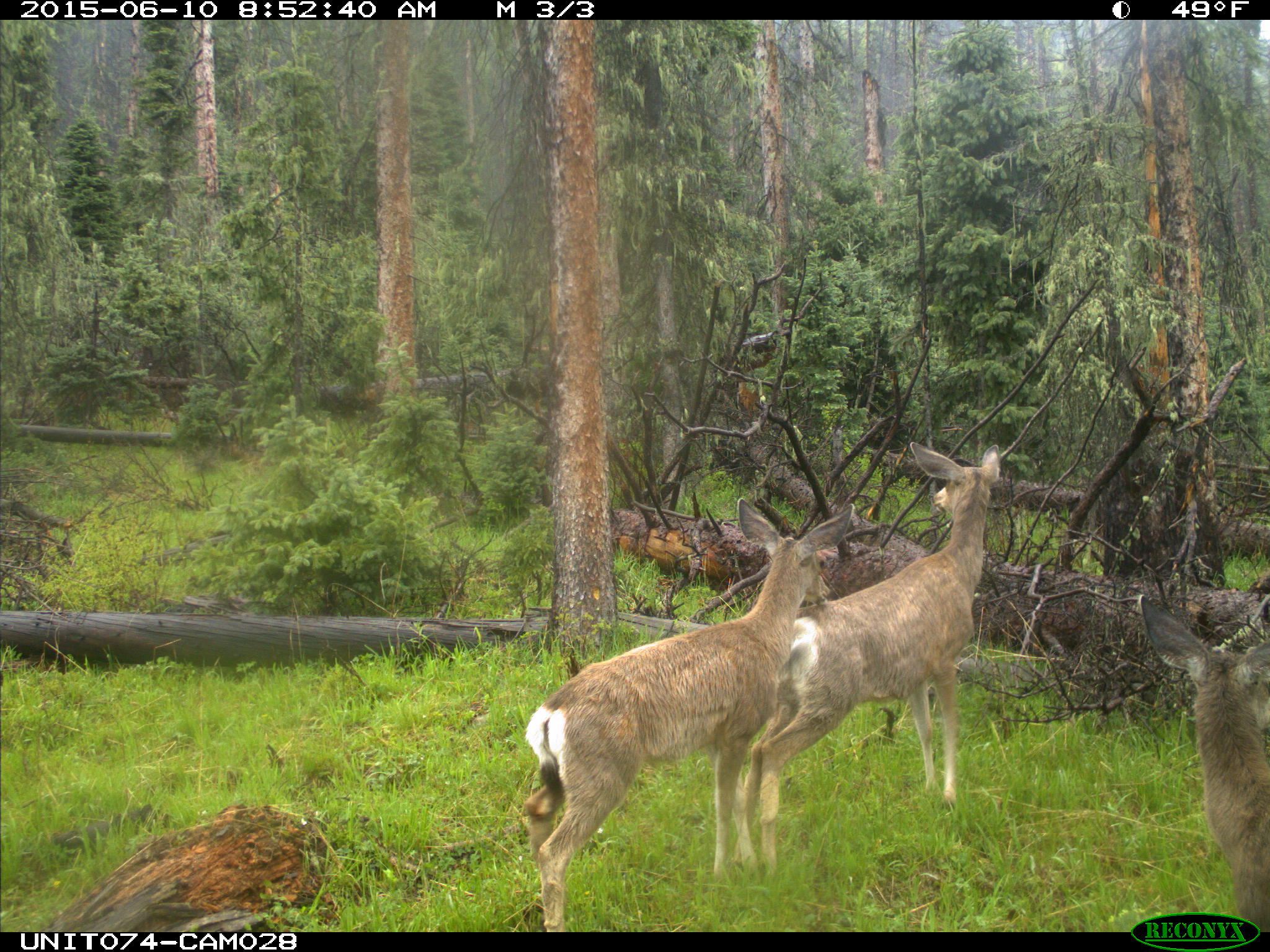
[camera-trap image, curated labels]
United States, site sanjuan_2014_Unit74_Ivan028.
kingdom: Animalia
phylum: Chordata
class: Mammalia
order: Artiodactyla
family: Cervidae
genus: Odocoileus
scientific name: Odocoileus hemionus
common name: mule deer